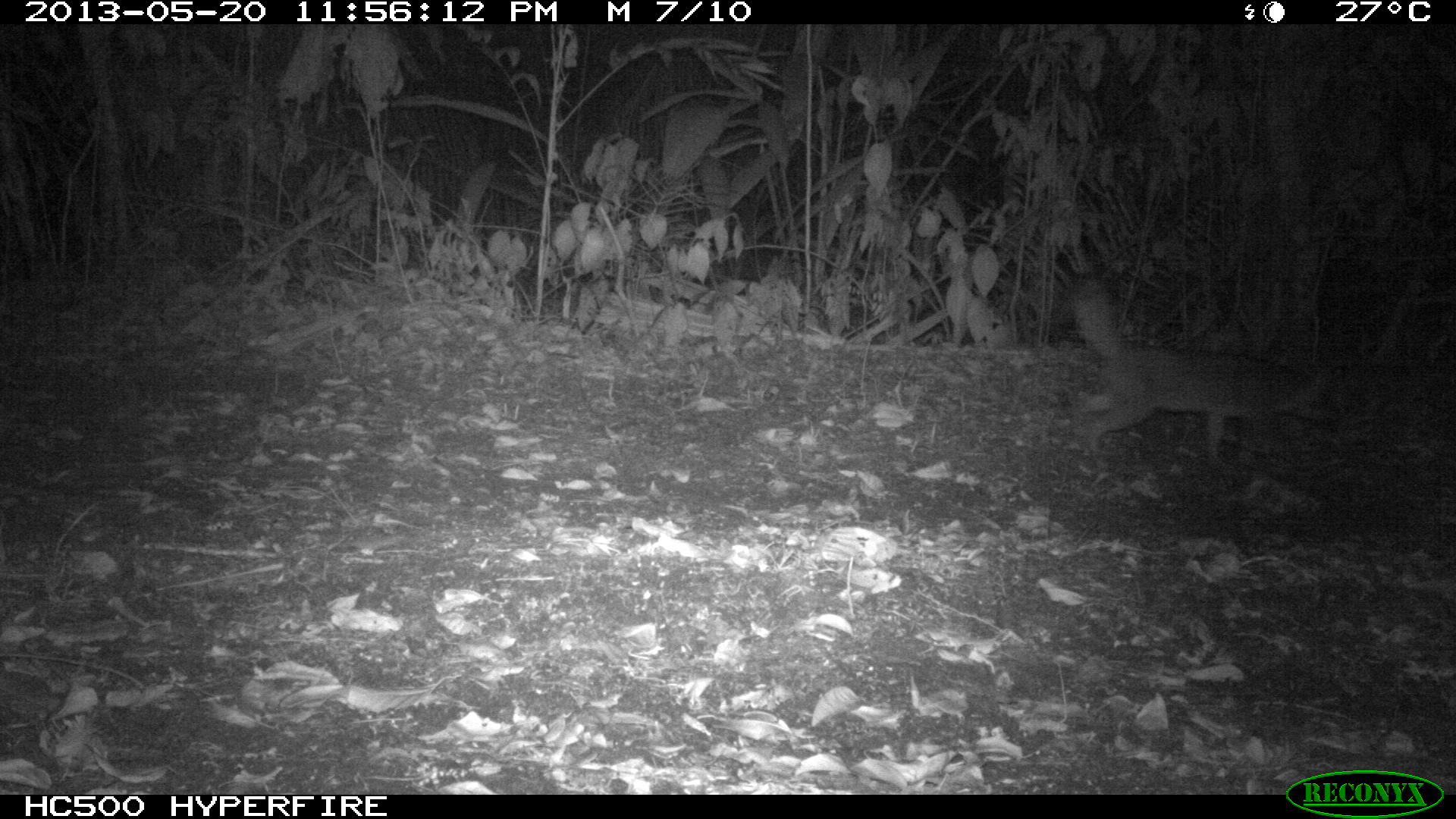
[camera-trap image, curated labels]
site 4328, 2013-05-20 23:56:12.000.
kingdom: Animalia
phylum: Chordata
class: Mammalia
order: Carnivora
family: Canidae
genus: Urocyon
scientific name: Urocyon cinereoargenteus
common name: gray fox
Urocyon cinereoargenteus (gray fox), count 1.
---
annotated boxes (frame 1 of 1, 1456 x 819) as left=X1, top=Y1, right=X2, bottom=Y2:
urocyon cinereoargenteus: left=1071, top=276, right=1332, bottom=469